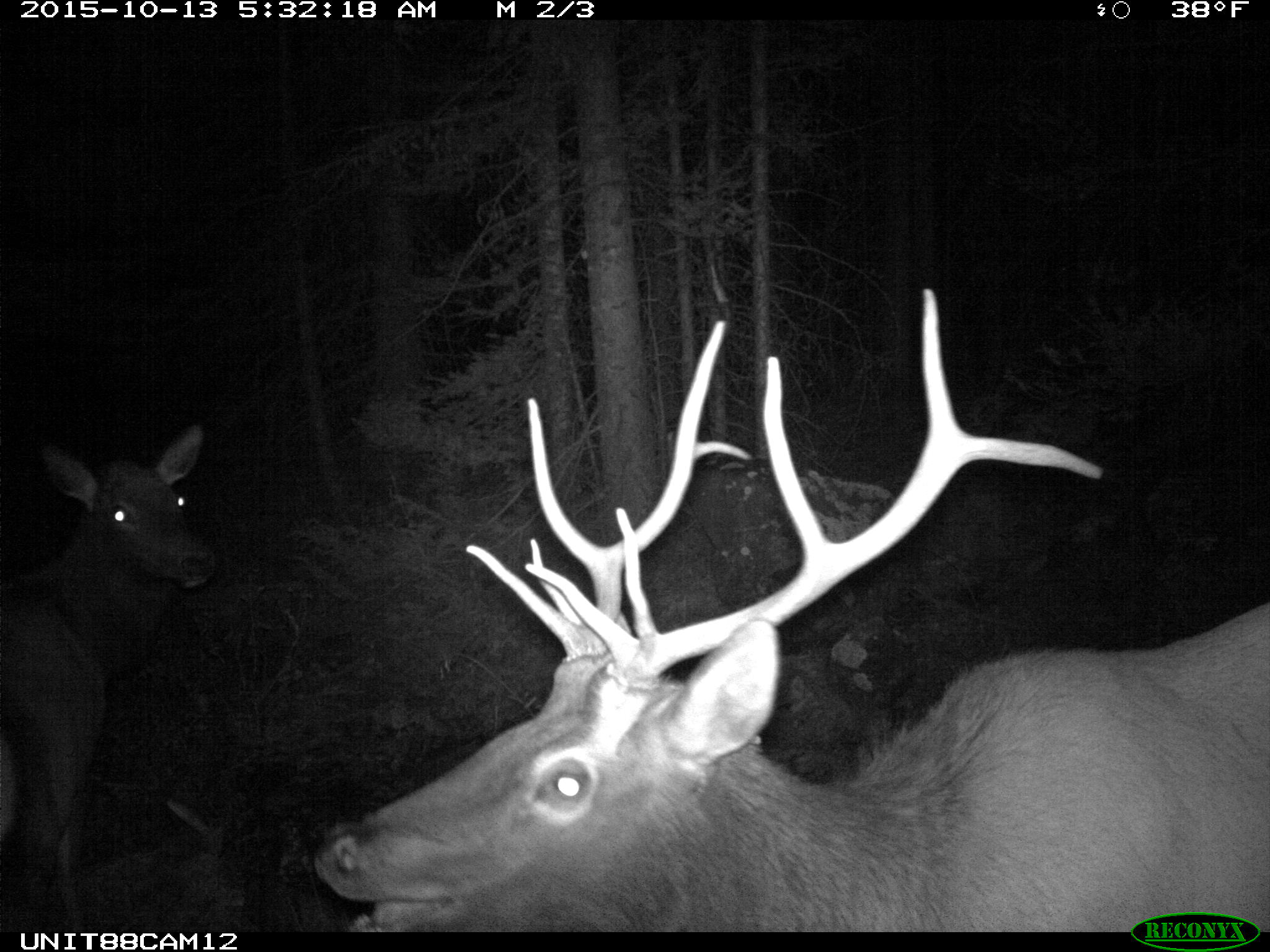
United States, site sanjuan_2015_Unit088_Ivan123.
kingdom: Animalia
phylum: Chordata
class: Mammalia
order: Artiodactyla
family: Cervidae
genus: Cervus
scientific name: Cervus elaphus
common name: red deer